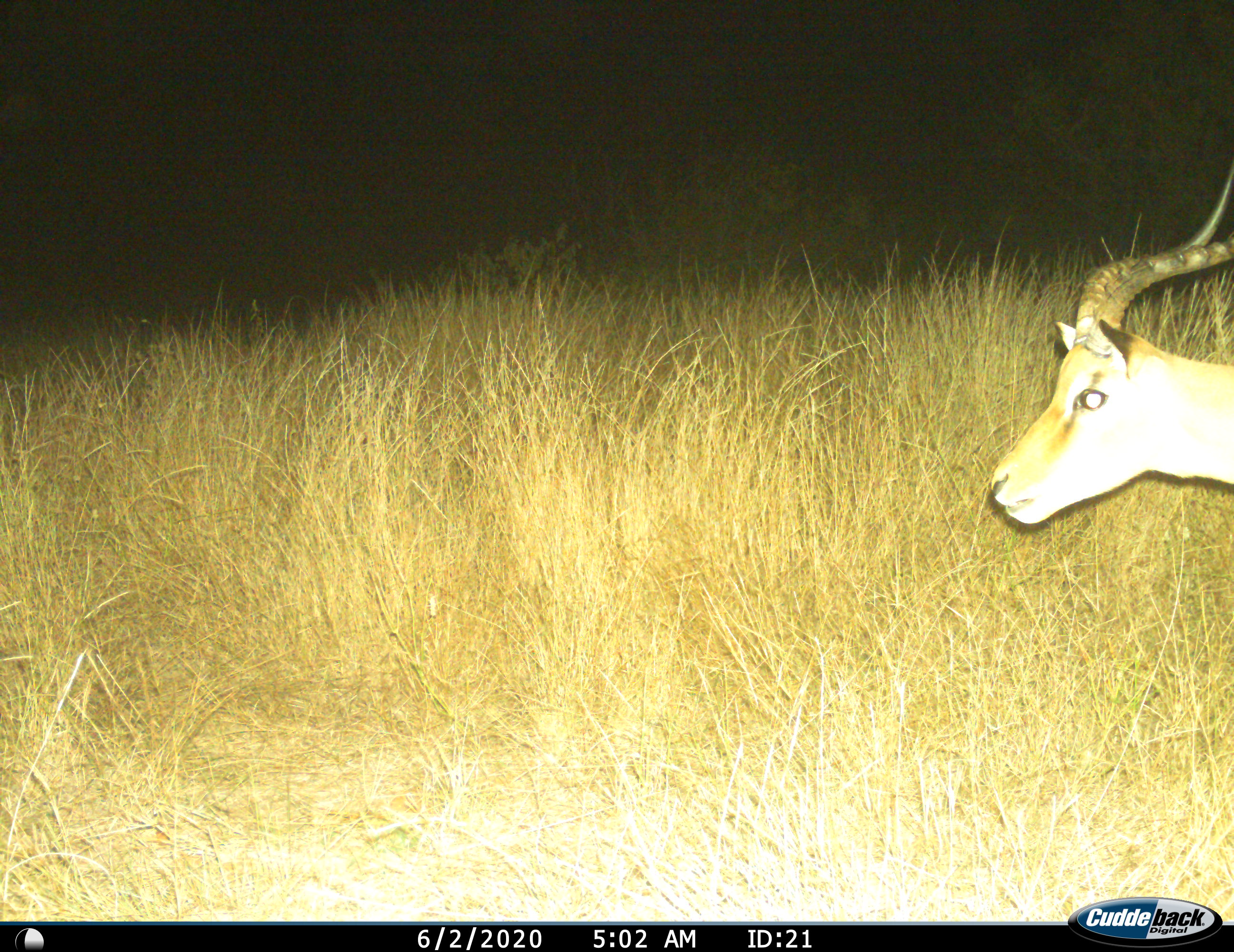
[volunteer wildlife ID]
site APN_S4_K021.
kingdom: Animalia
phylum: Chordata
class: Mammalia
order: Artiodactyla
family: Bovidae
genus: Aepyceros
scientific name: Aepyceros melampus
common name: impala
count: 1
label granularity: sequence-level